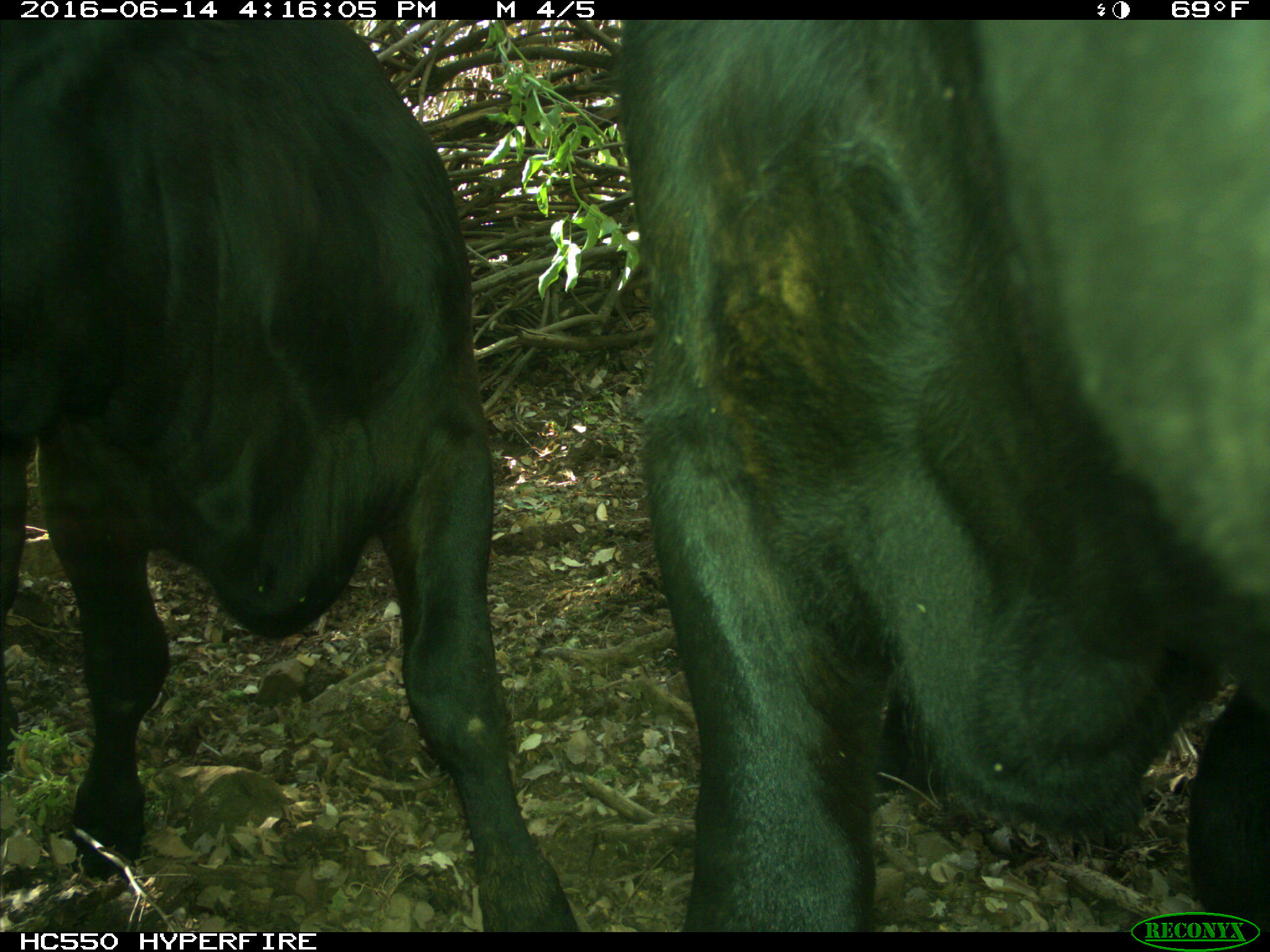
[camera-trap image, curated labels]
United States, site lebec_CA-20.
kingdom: Animalia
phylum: Chordata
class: Mammalia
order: Artiodactyla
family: Bovidae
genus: Bos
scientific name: Bos taurus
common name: domestic cow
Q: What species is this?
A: Bos taurus (domestic cow).